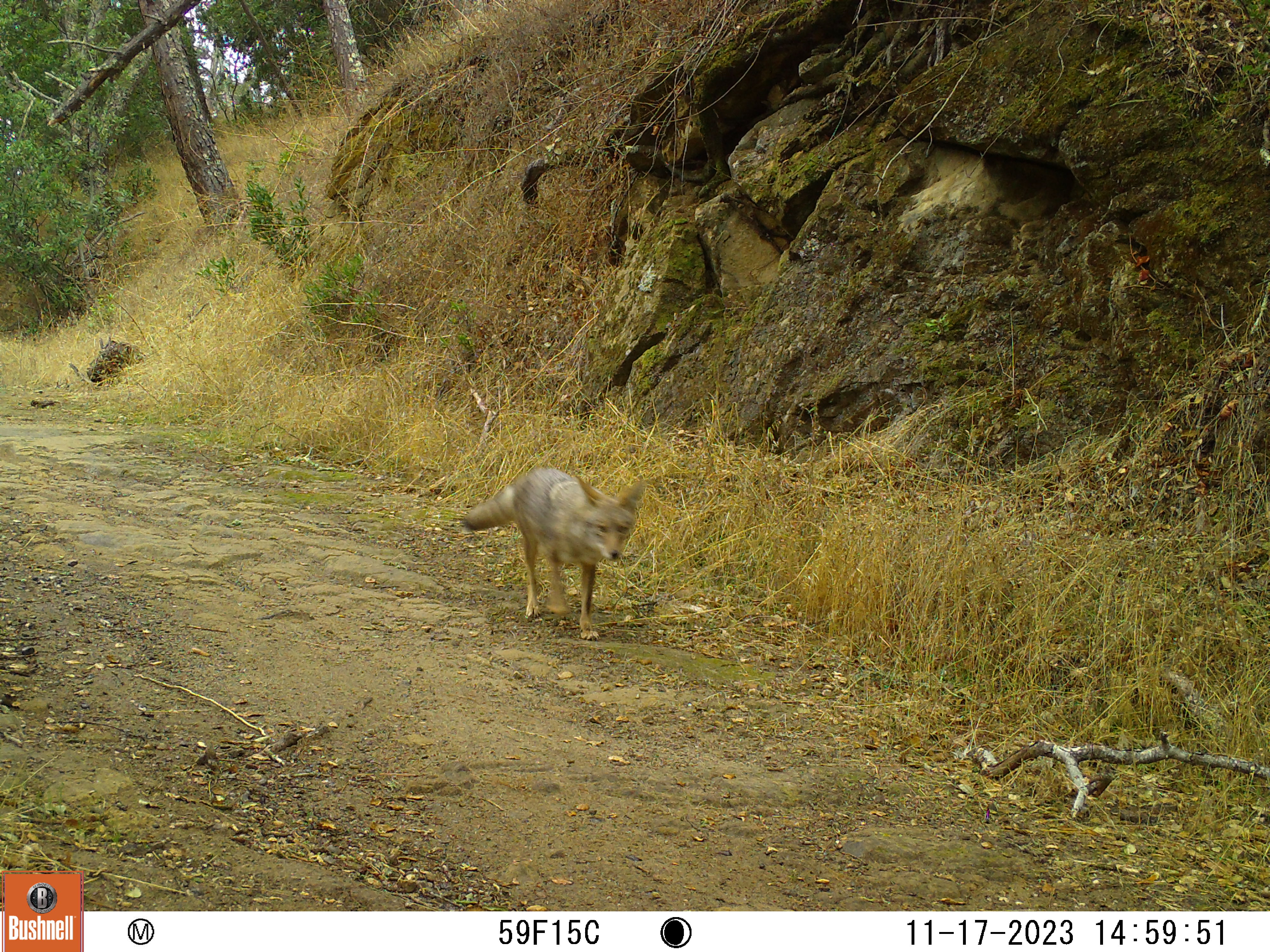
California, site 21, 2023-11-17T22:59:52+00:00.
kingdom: Animalia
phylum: Chordata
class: Mammalia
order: Carnivora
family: Canidae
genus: Canis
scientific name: Canis latrans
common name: coyote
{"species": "coyote (Canis latrans)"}